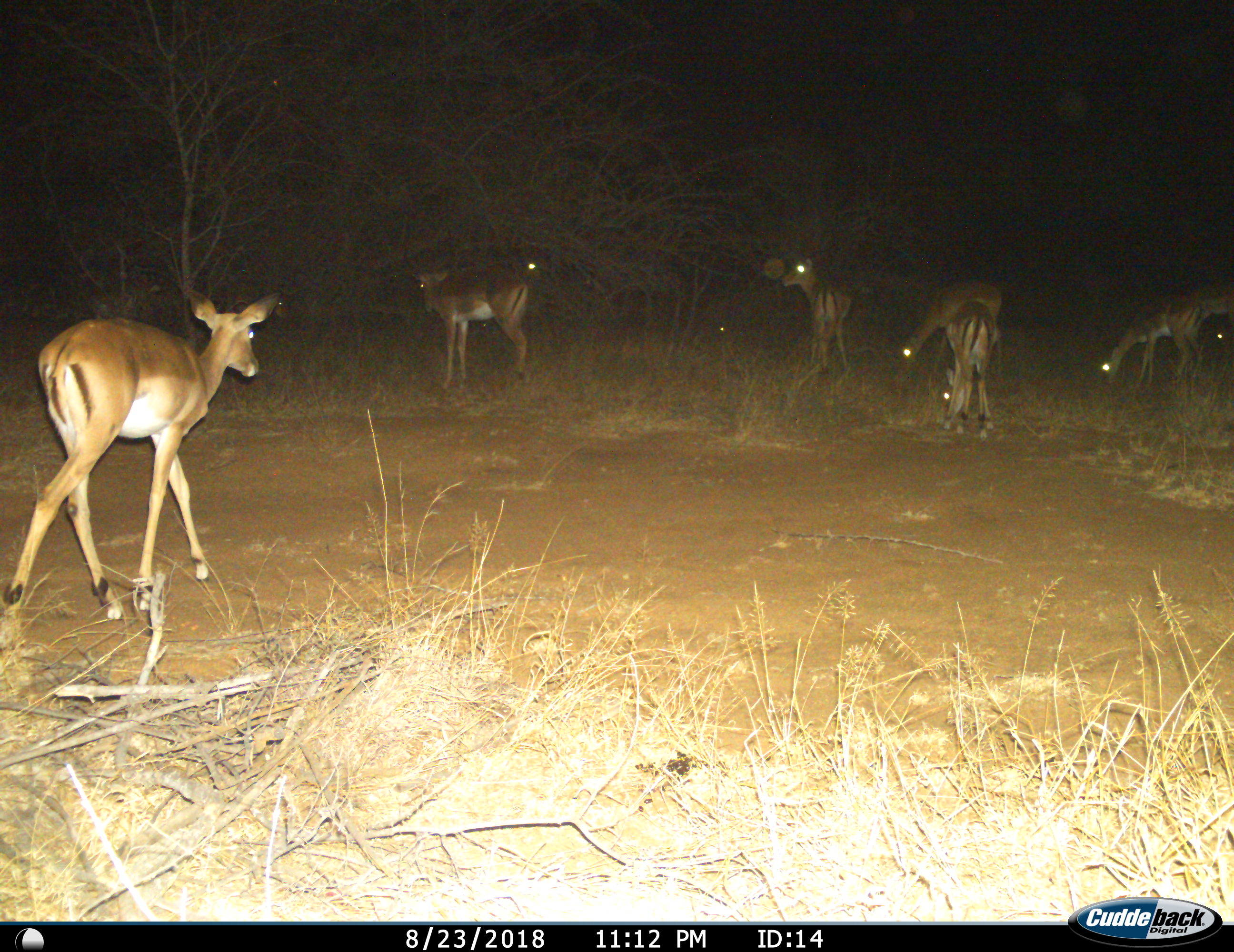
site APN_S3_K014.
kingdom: Animalia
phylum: Chordata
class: Mammalia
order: Artiodactyla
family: Bovidae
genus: Aepyceros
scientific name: Aepyceros melampus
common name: impala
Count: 9.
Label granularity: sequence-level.